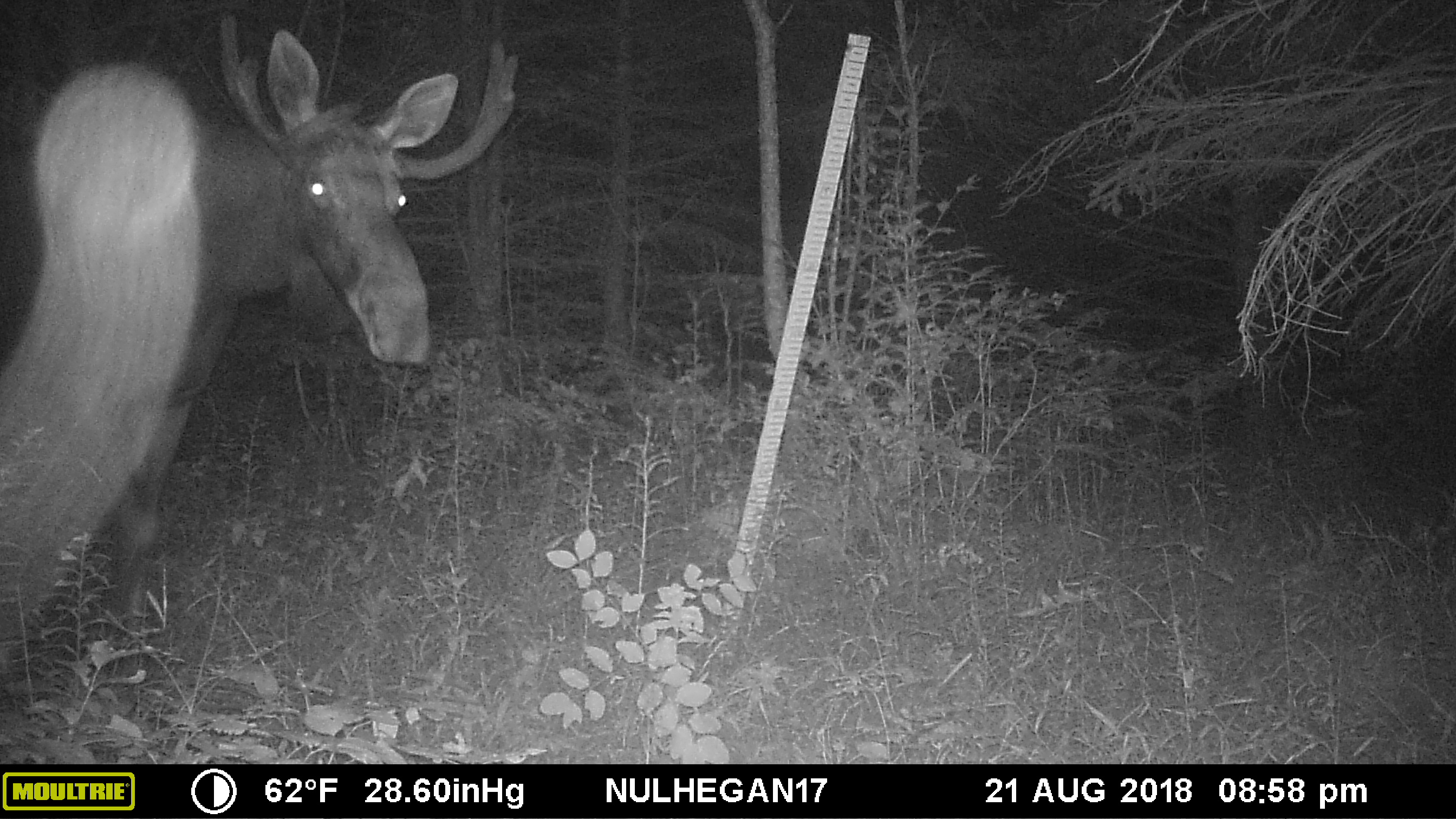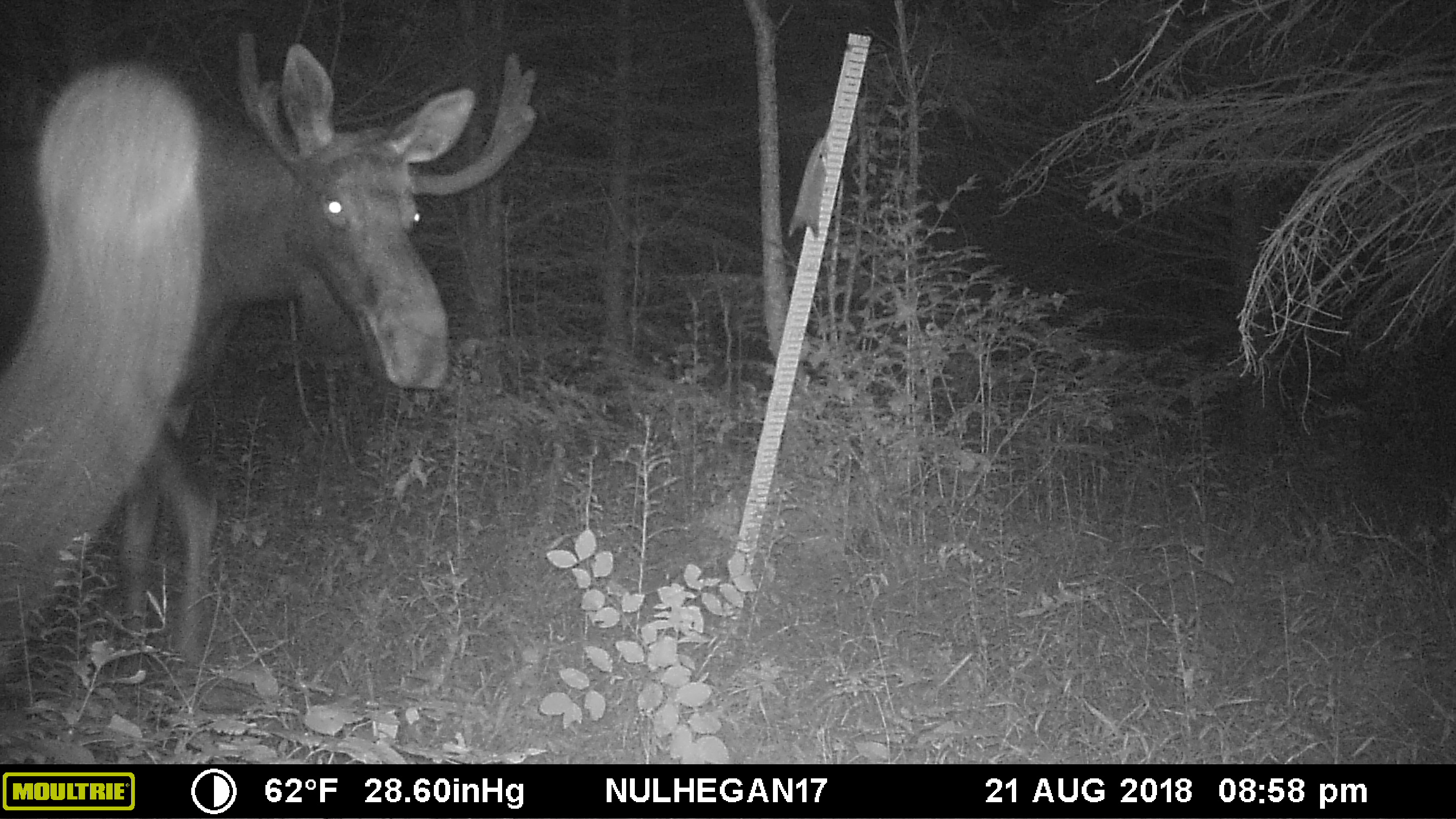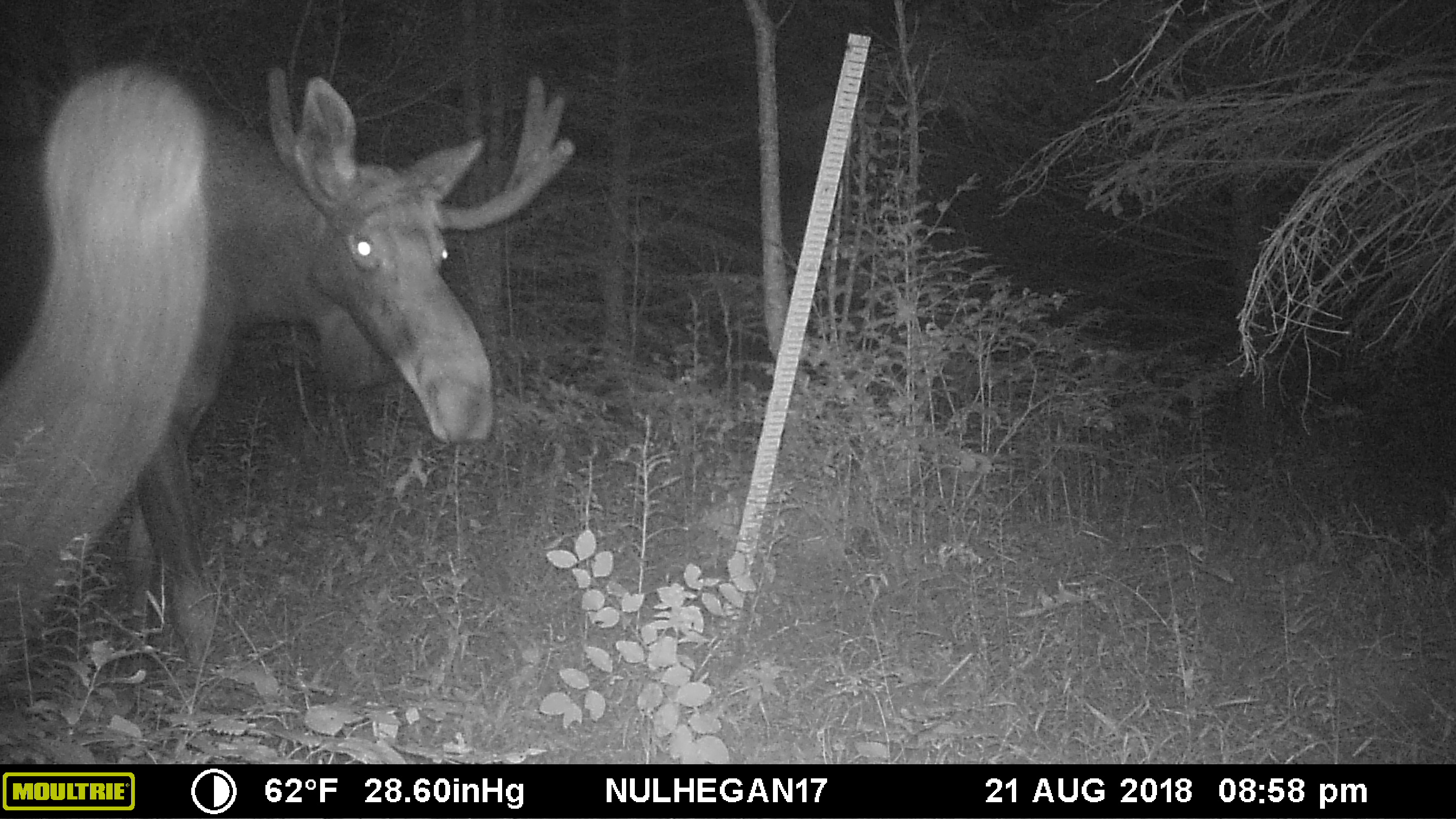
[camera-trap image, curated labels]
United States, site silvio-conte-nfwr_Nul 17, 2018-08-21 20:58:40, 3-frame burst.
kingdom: Animalia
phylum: Chordata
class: Mammalia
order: Artiodactyla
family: Cervidae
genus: Alces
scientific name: Alces alces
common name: moose